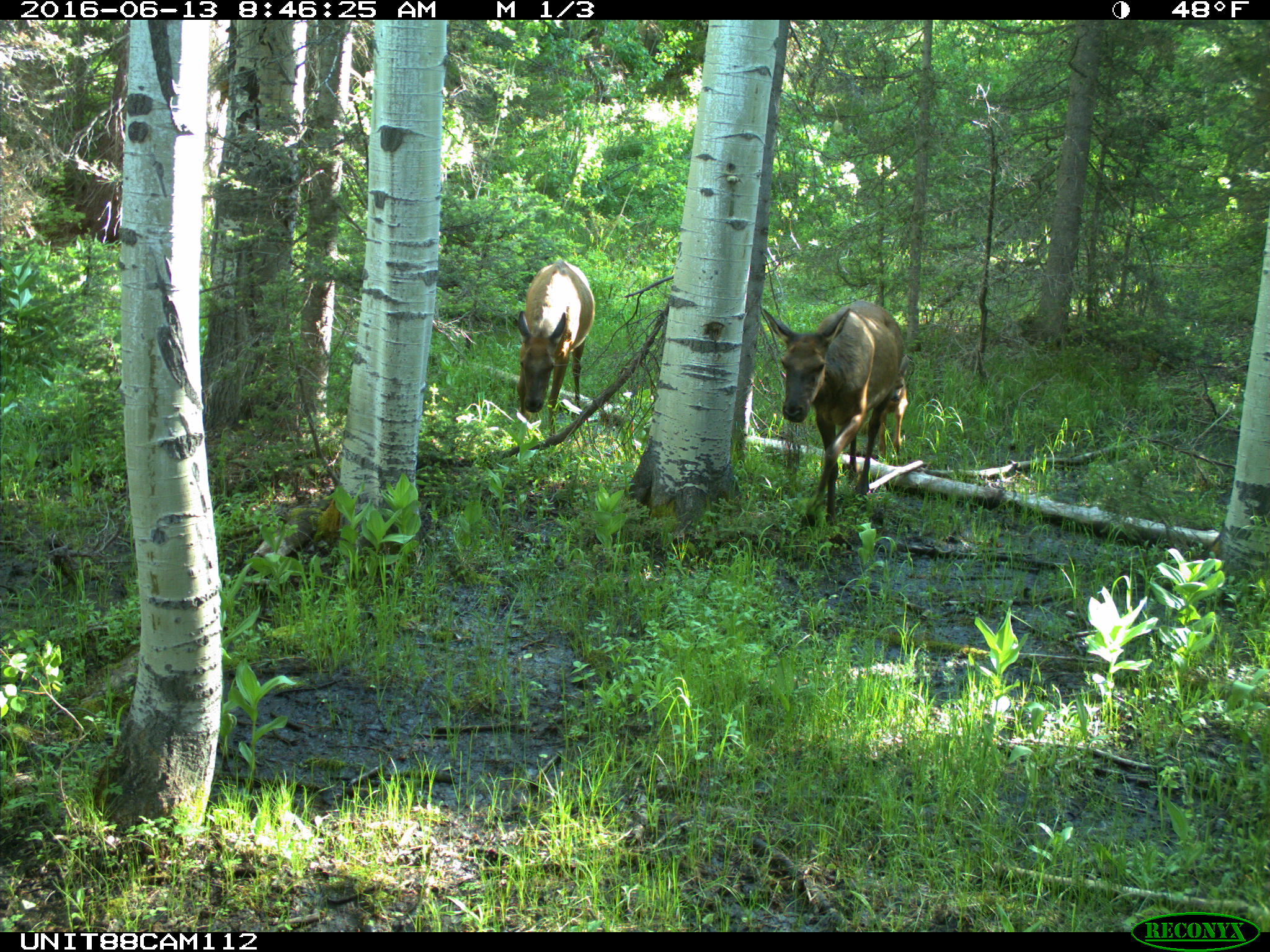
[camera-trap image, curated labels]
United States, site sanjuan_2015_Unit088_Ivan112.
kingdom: Animalia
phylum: Chordata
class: Mammalia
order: Artiodactyla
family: Cervidae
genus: Cervus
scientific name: Cervus elaphus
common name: red deer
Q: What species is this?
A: Cervus elaphus (red deer).